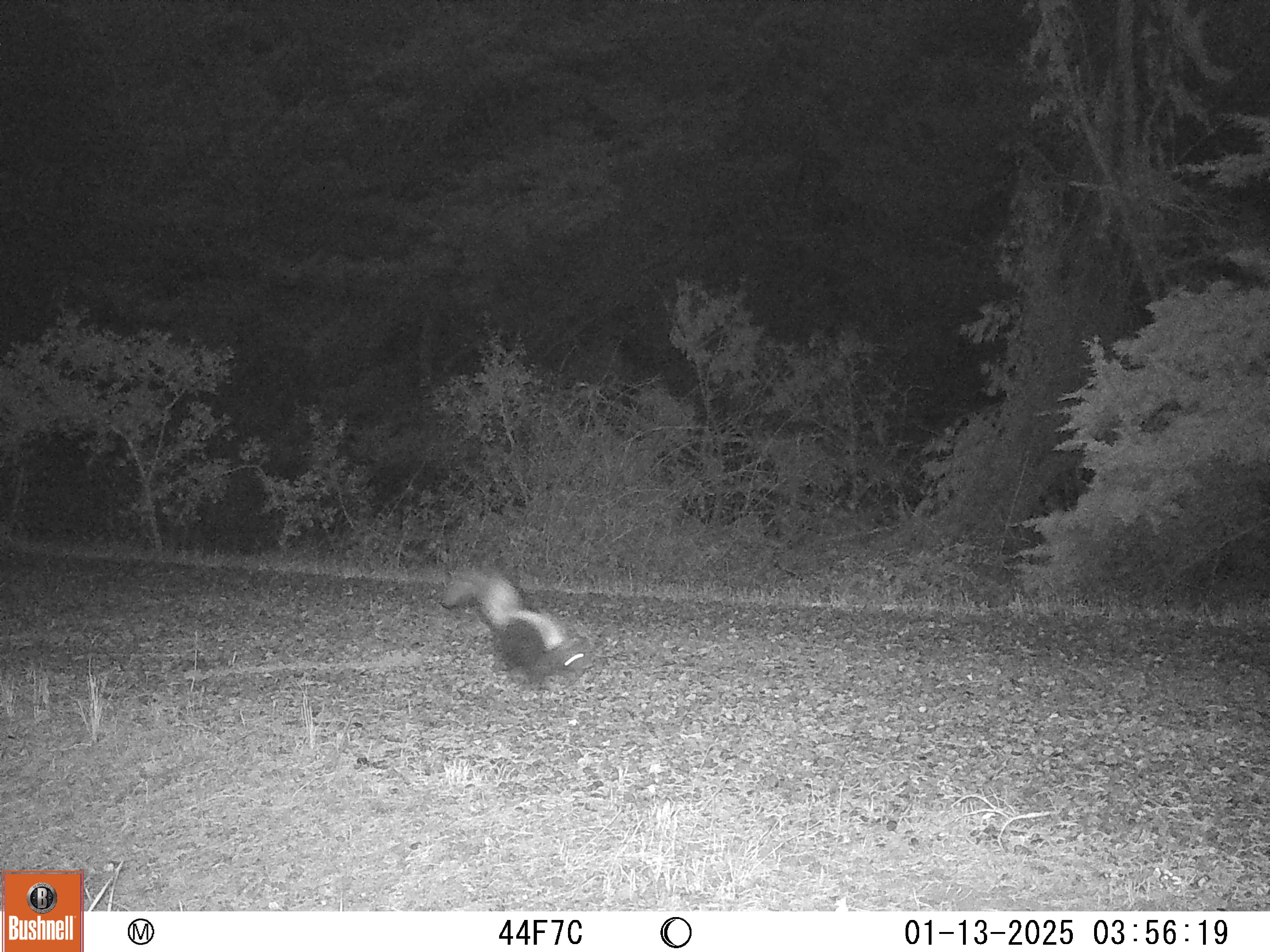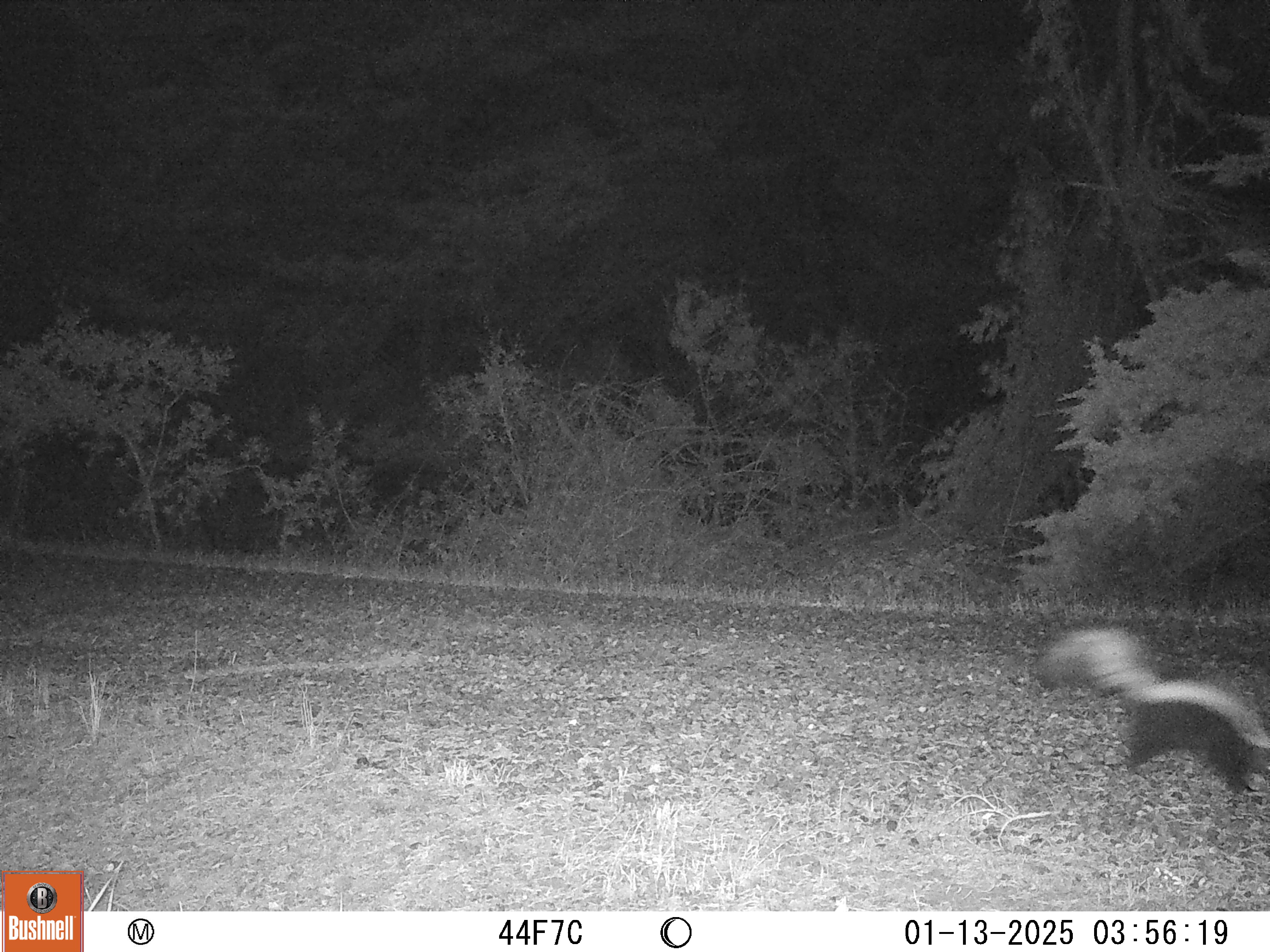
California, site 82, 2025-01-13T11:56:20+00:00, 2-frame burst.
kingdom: Animalia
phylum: Chordata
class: Mammalia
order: Carnivora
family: Mephitidae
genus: Mephitis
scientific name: Mephitis mephitis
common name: striped skunk